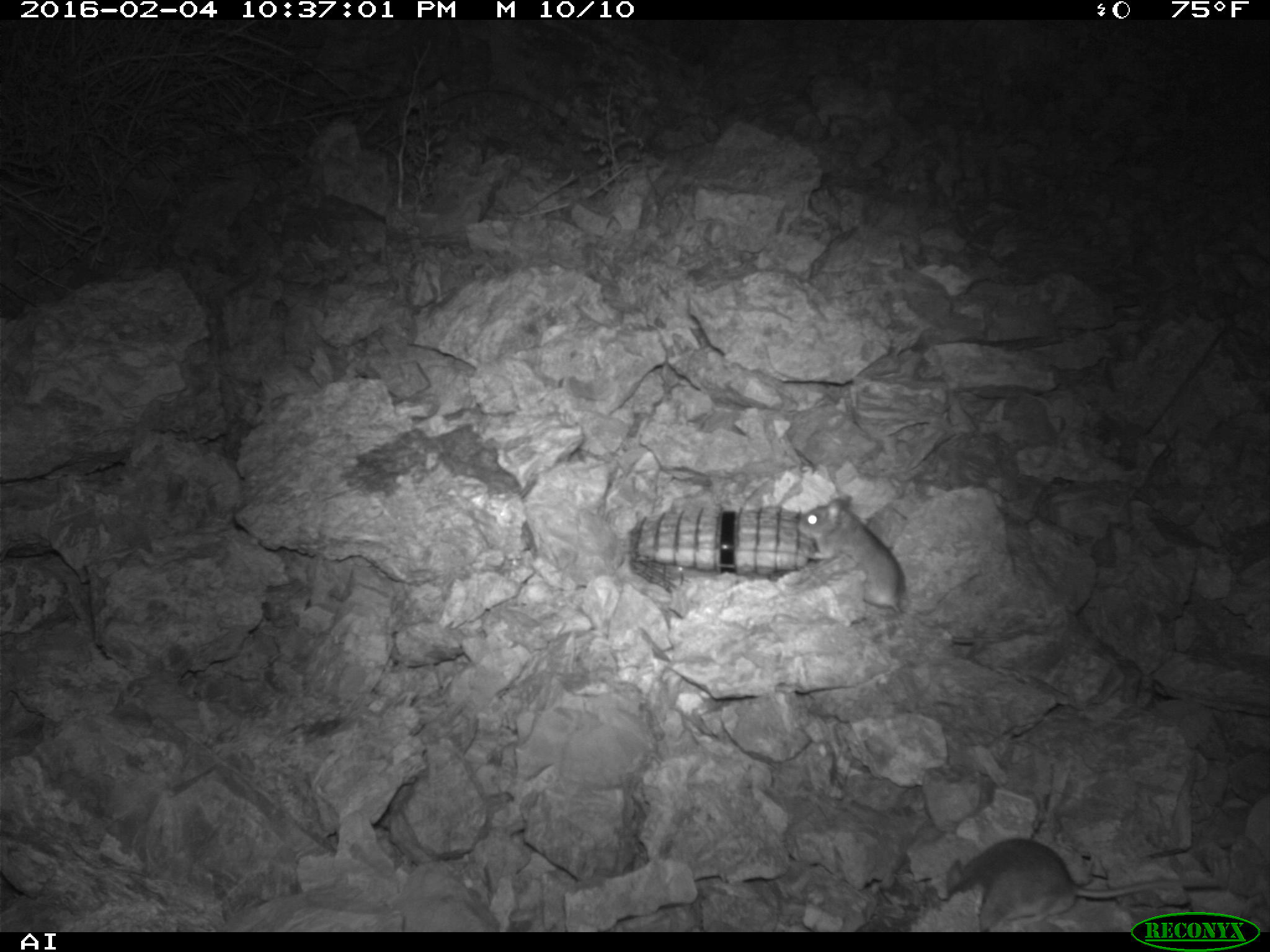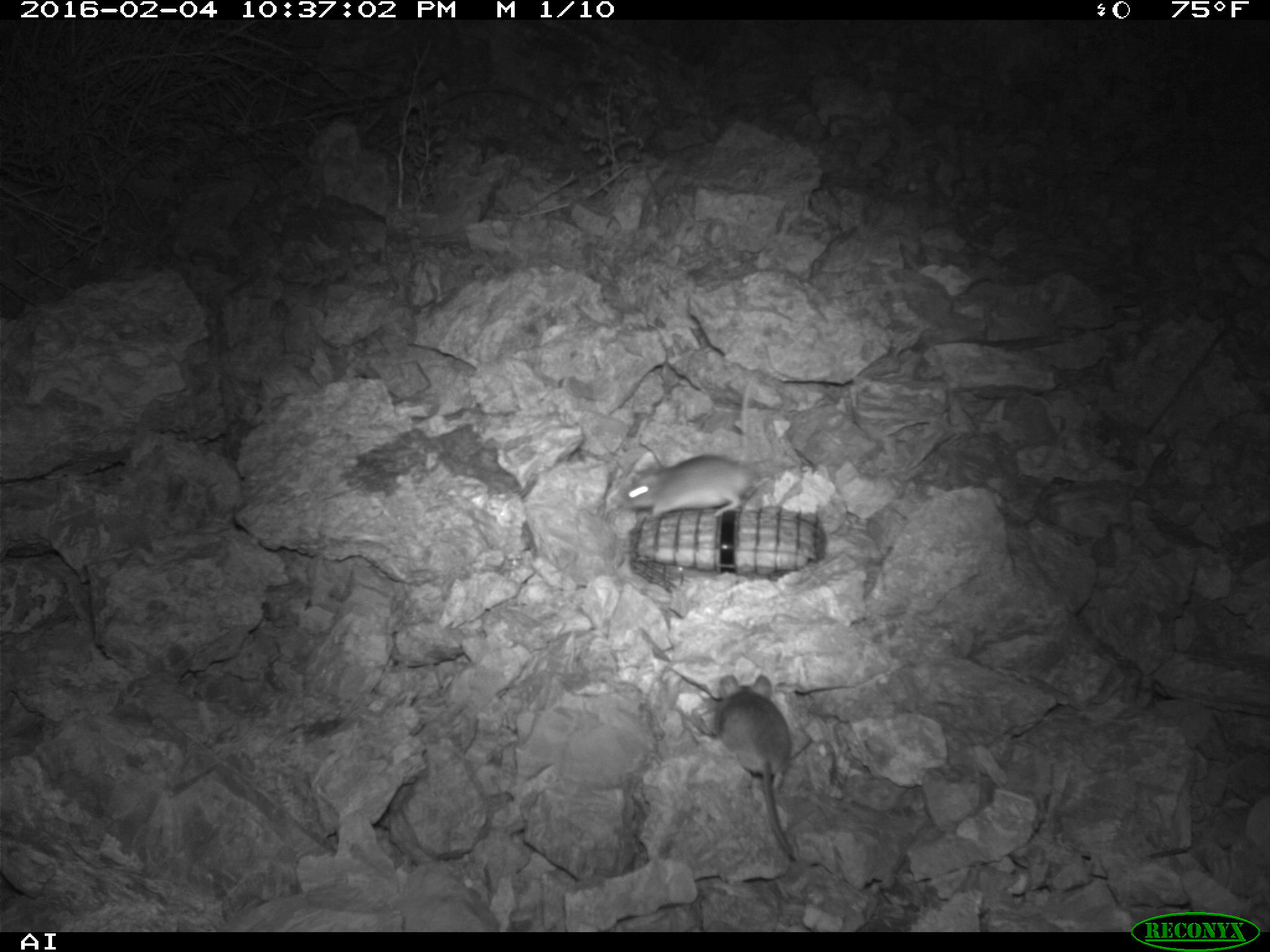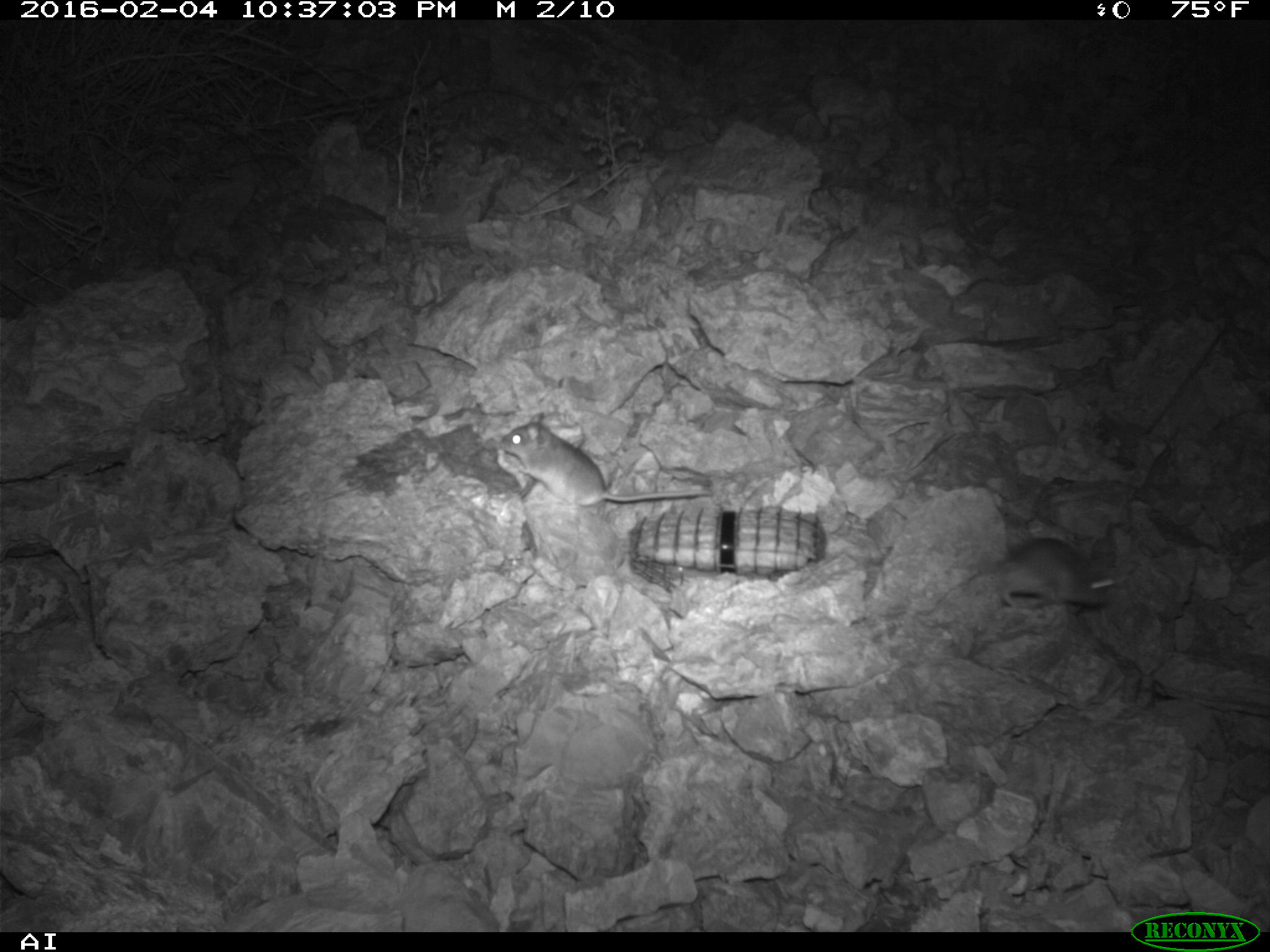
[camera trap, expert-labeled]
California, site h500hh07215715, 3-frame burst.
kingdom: Animalia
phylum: Chordata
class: Mammalia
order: Rodentia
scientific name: Rodentia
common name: rodent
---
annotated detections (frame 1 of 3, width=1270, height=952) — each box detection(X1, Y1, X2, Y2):
rodent: detection(797, 493, 999, 642); detection(944, 837, 1228, 932)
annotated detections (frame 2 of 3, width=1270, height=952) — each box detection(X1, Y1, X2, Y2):
rodent: detection(623, 368, 759, 518); detection(713, 674, 794, 858)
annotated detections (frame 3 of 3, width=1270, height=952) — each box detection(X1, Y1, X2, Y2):
rodent: detection(500, 412, 713, 508); detection(917, 537, 1113, 619)